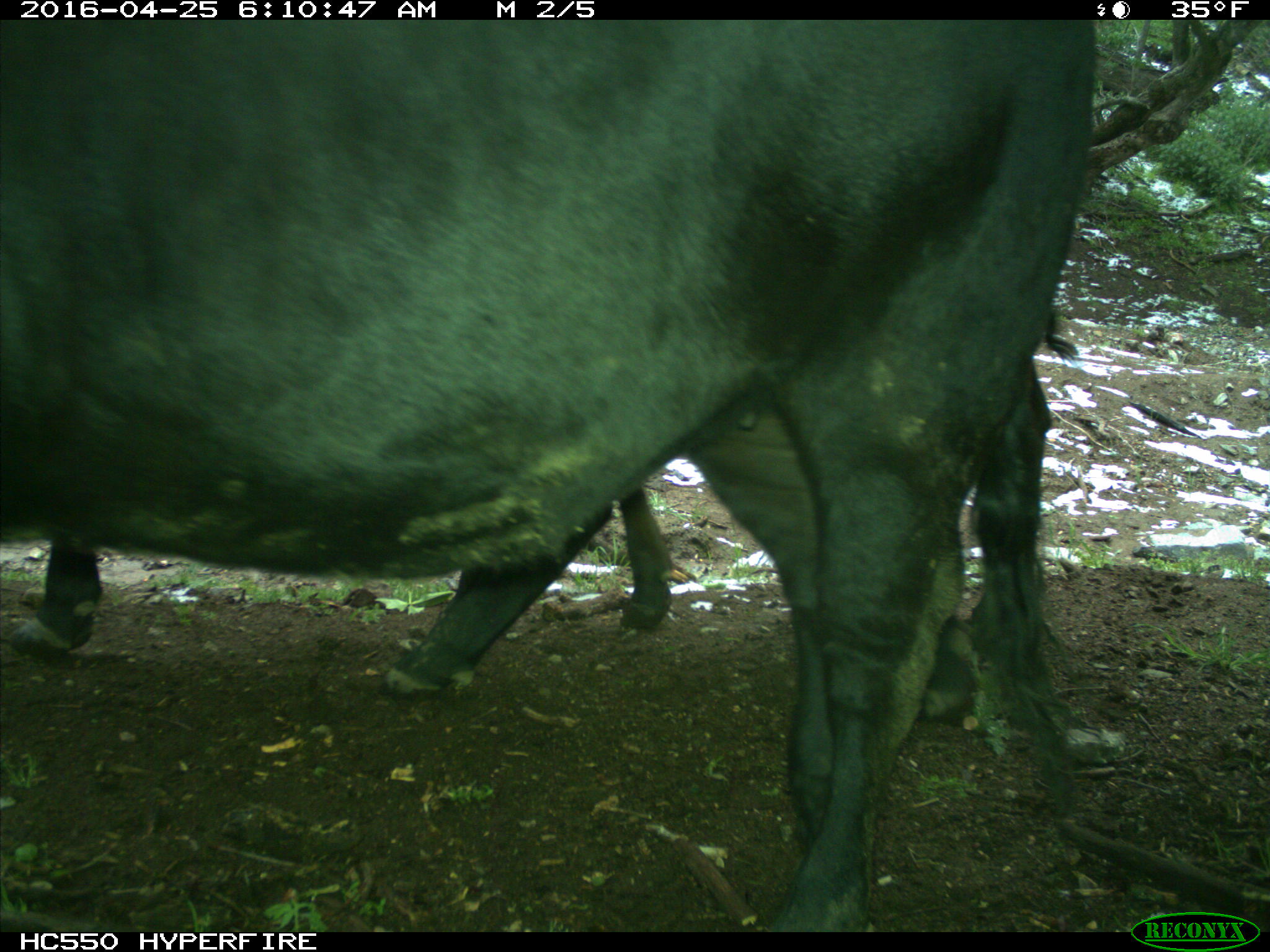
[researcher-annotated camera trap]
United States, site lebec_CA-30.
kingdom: Animalia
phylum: Chordata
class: Mammalia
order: Artiodactyla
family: Bovidae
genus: Bos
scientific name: Bos taurus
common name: domestic cow